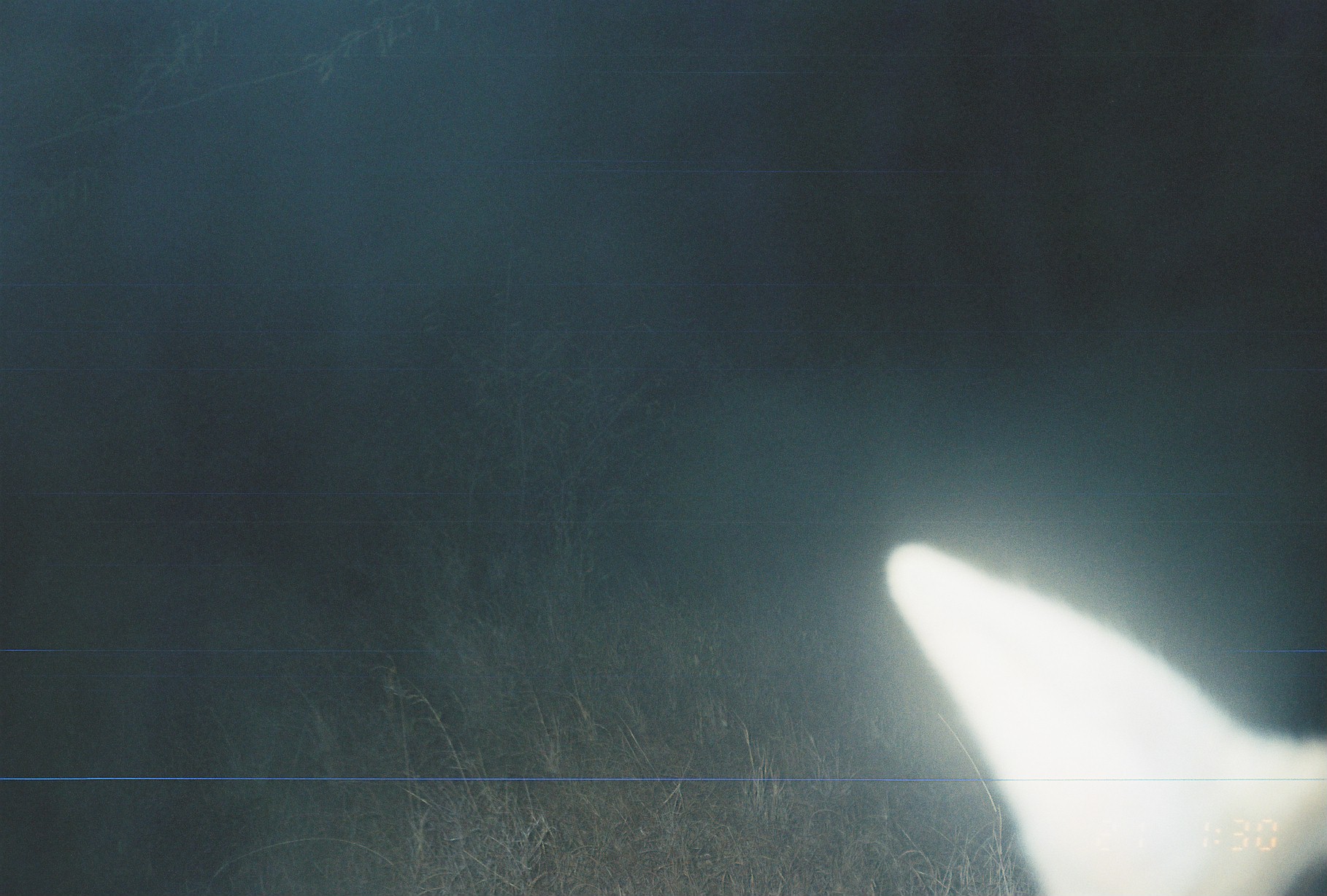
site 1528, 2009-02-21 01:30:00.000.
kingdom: Animalia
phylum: Chordata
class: Mammalia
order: Carnivora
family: Canidae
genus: Lupulella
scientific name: Lupulella mesomelas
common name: black-backed jackal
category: canis mesomelas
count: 1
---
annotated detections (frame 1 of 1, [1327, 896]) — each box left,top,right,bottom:
canis mesomelas: 880,538,1327,896